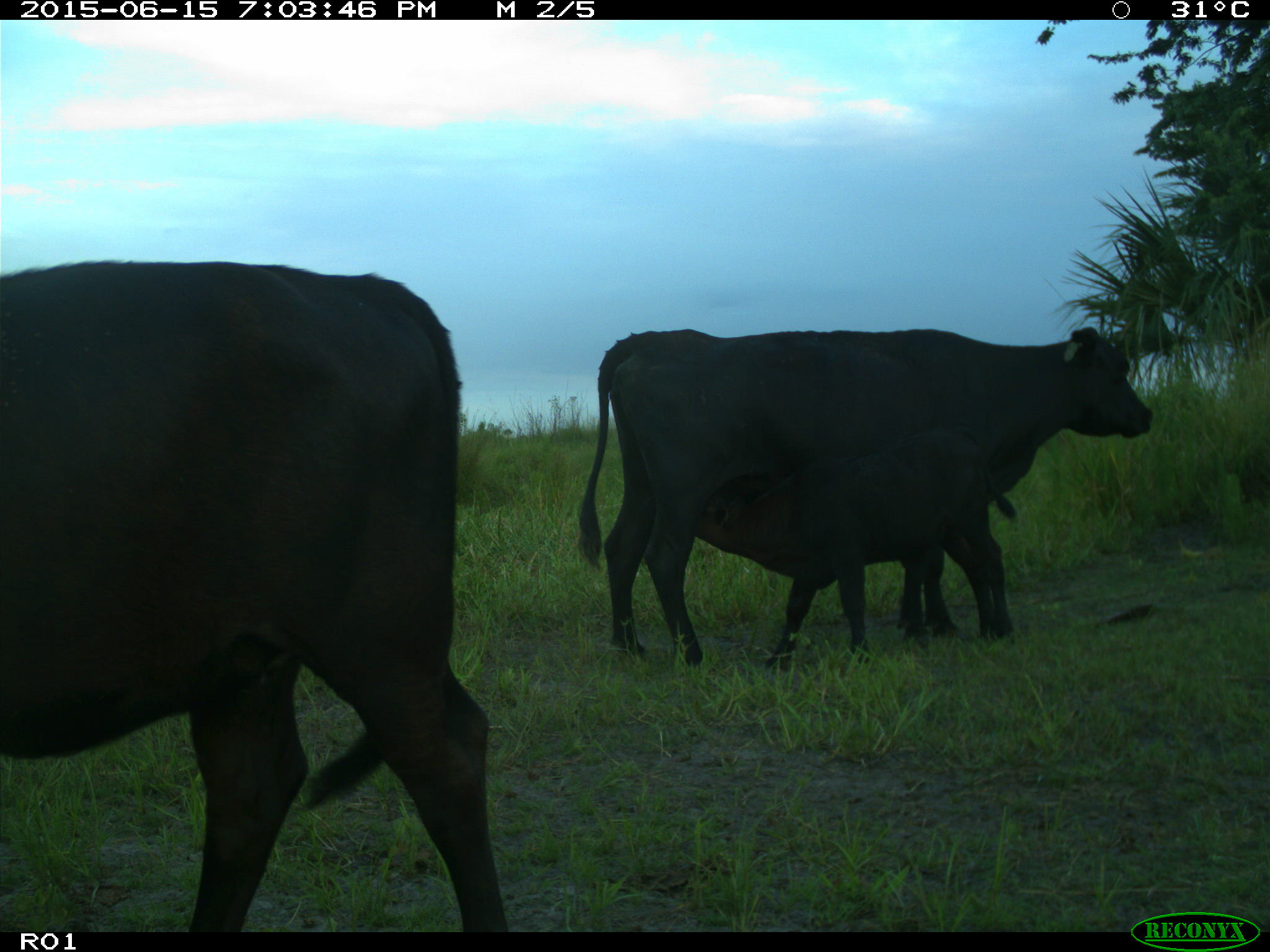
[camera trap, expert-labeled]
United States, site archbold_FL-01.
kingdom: Animalia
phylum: Chordata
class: Mammalia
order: Artiodactyla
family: Bovidae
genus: Bos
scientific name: Bos taurus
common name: domestic cow